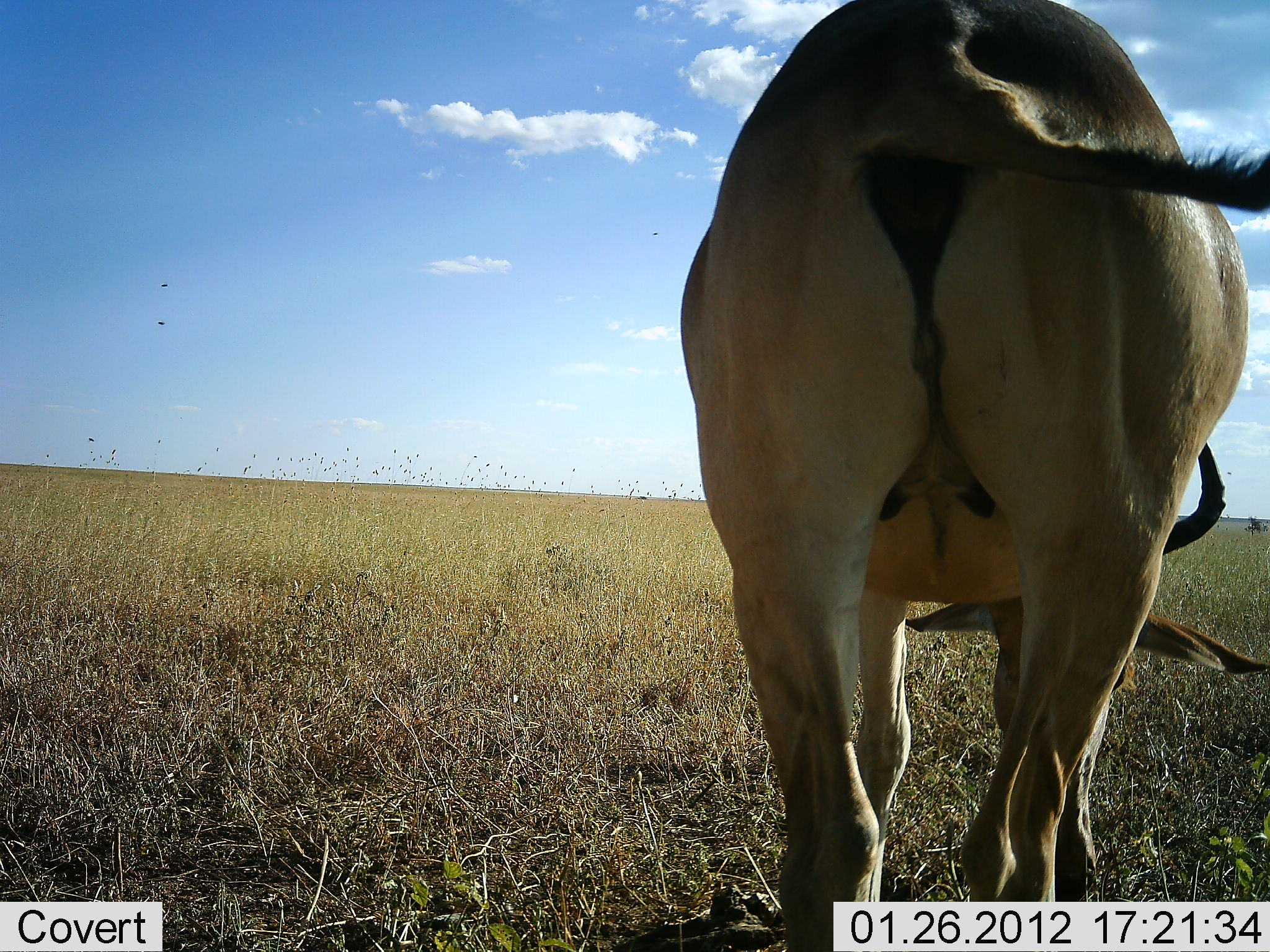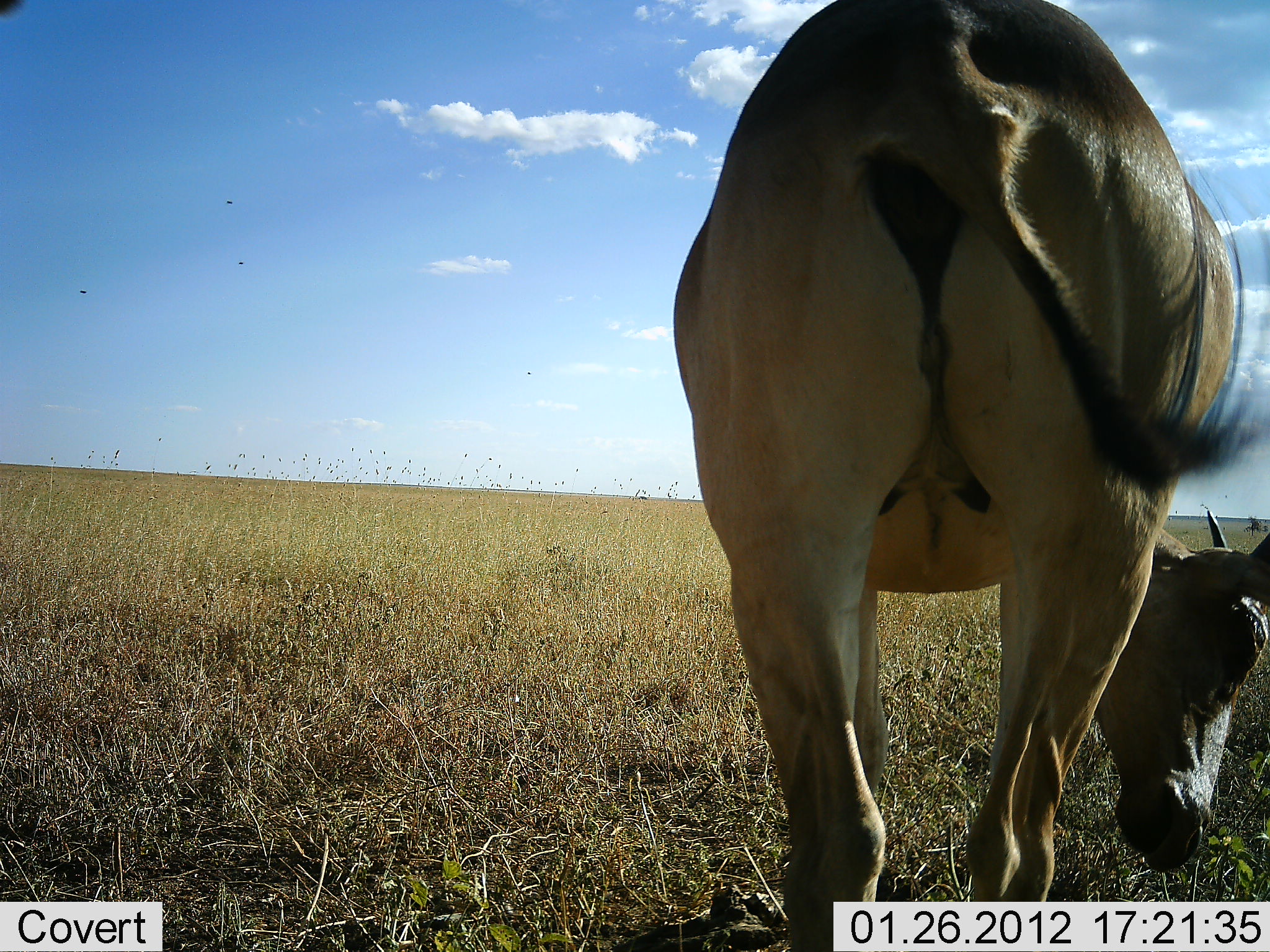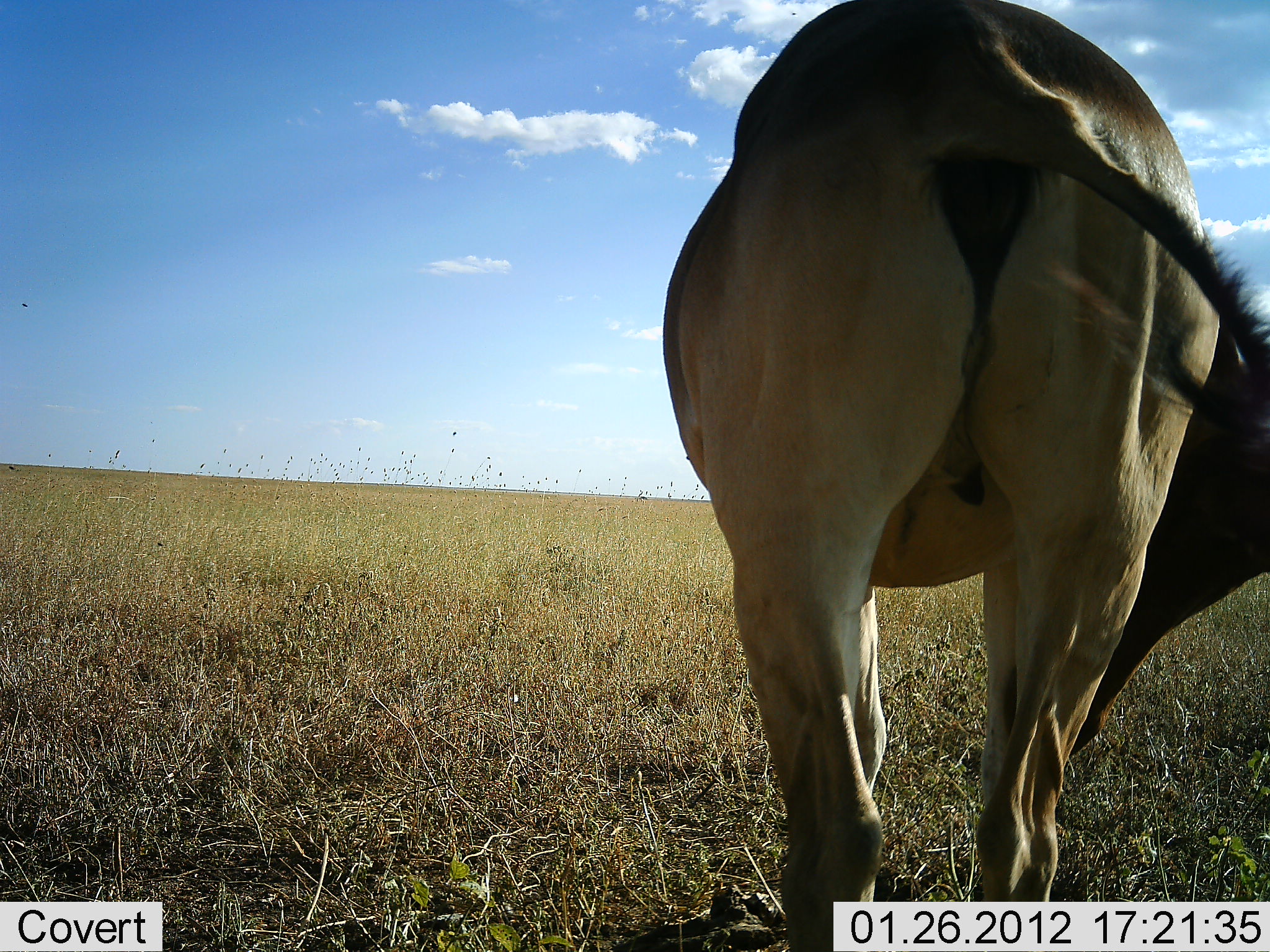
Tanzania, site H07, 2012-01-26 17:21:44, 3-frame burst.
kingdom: Animalia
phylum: Chordata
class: Mammalia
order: Artiodactyla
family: Bovidae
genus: Alcelaphus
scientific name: Alcelaphus buselaphus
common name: hartebeest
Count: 1.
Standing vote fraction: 54%.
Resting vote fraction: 0%.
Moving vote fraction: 0%.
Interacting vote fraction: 0%.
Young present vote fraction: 0%.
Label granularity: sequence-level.